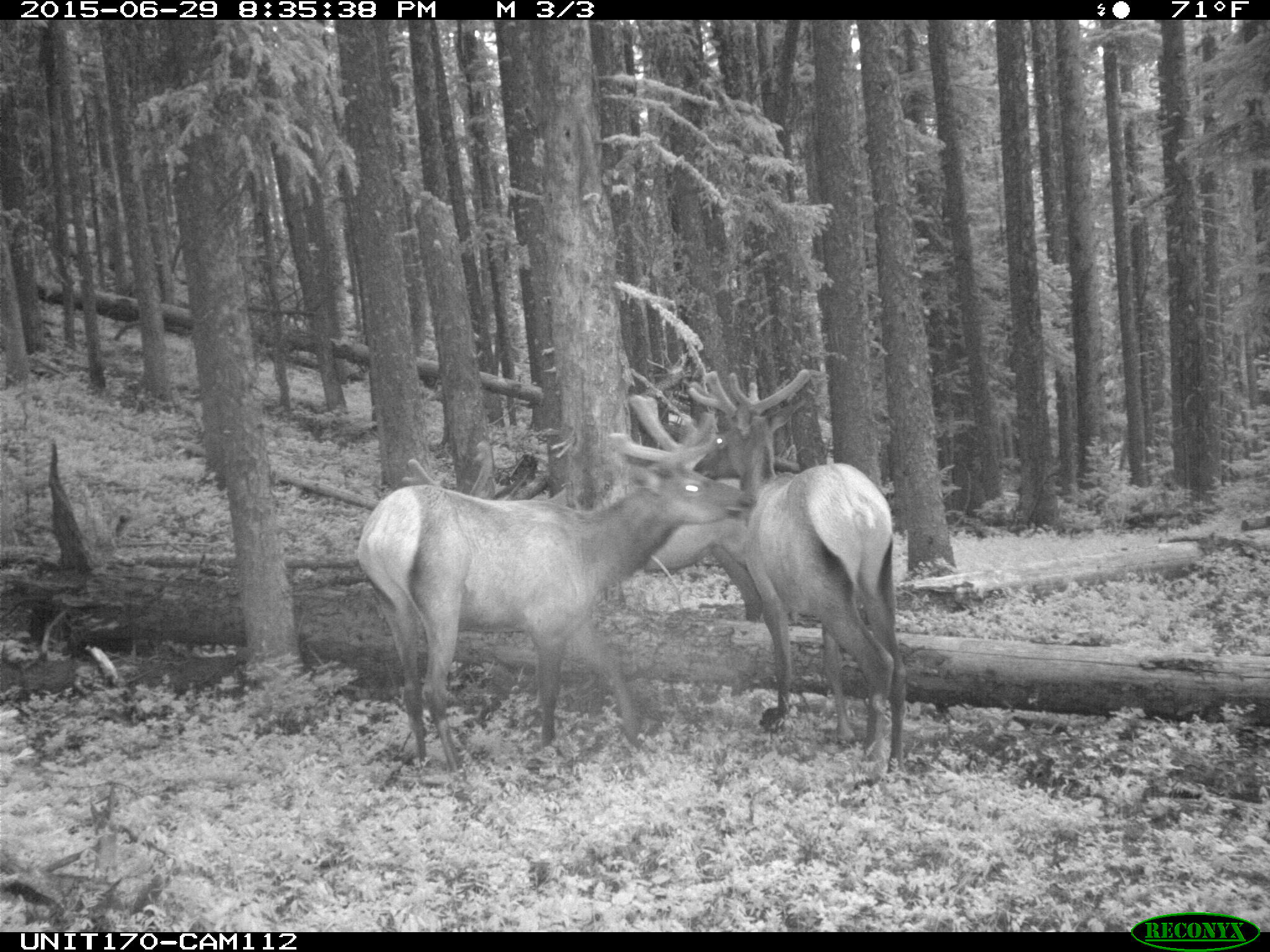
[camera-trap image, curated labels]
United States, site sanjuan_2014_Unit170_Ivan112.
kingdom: Animalia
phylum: Chordata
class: Mammalia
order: Artiodactyla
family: Cervidae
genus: Cervus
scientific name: Cervus elaphus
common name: red deer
Cervus elaphus (red deer).